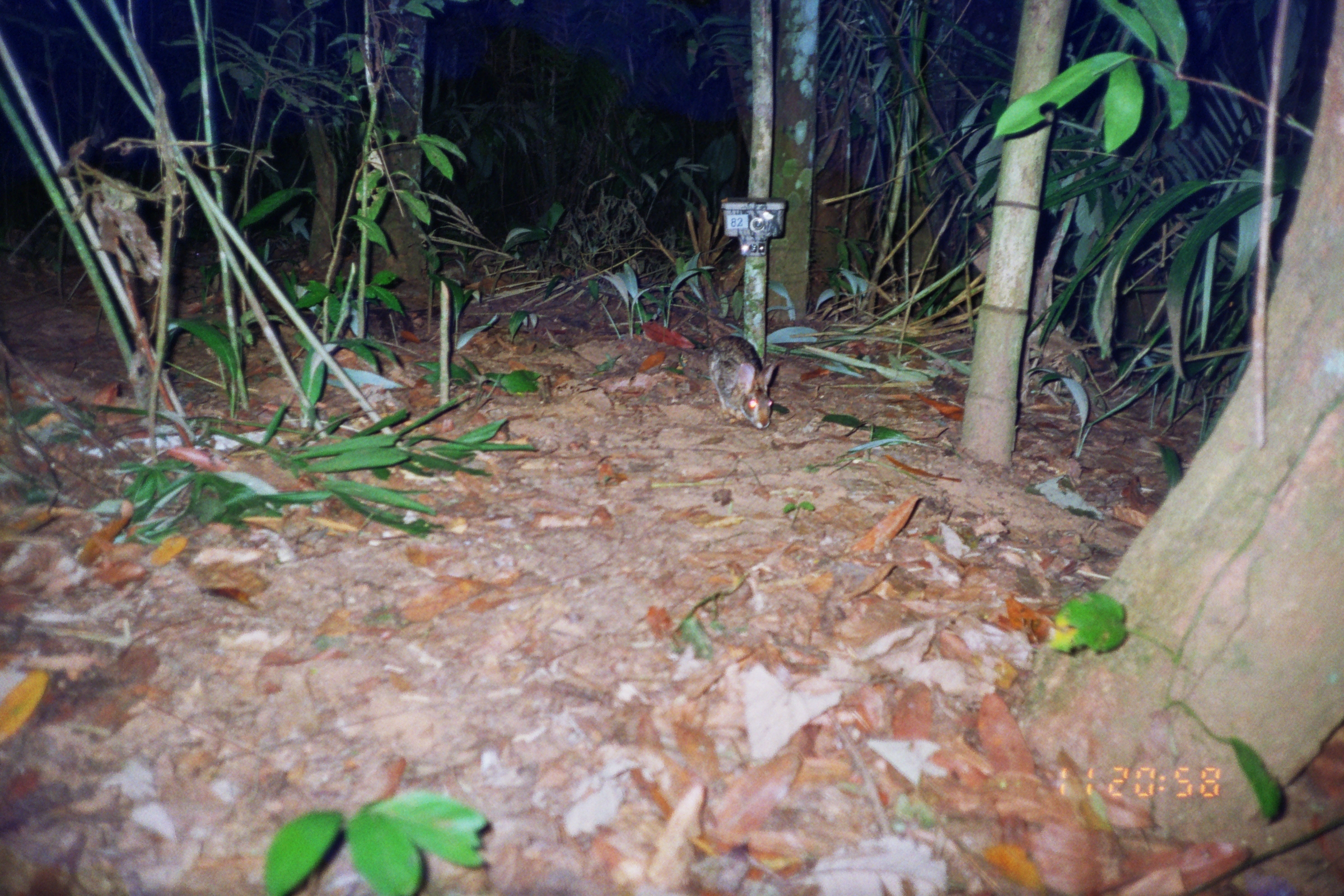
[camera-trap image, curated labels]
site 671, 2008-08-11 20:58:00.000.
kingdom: Animalia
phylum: Chordata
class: Mammalia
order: Lagomorpha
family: Leporidae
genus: Sylvilagus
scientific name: Sylvilagus brasiliensis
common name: tapeti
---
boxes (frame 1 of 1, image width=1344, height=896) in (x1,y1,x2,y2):
sylvilagus brasiliensis: (676,335,775,430)